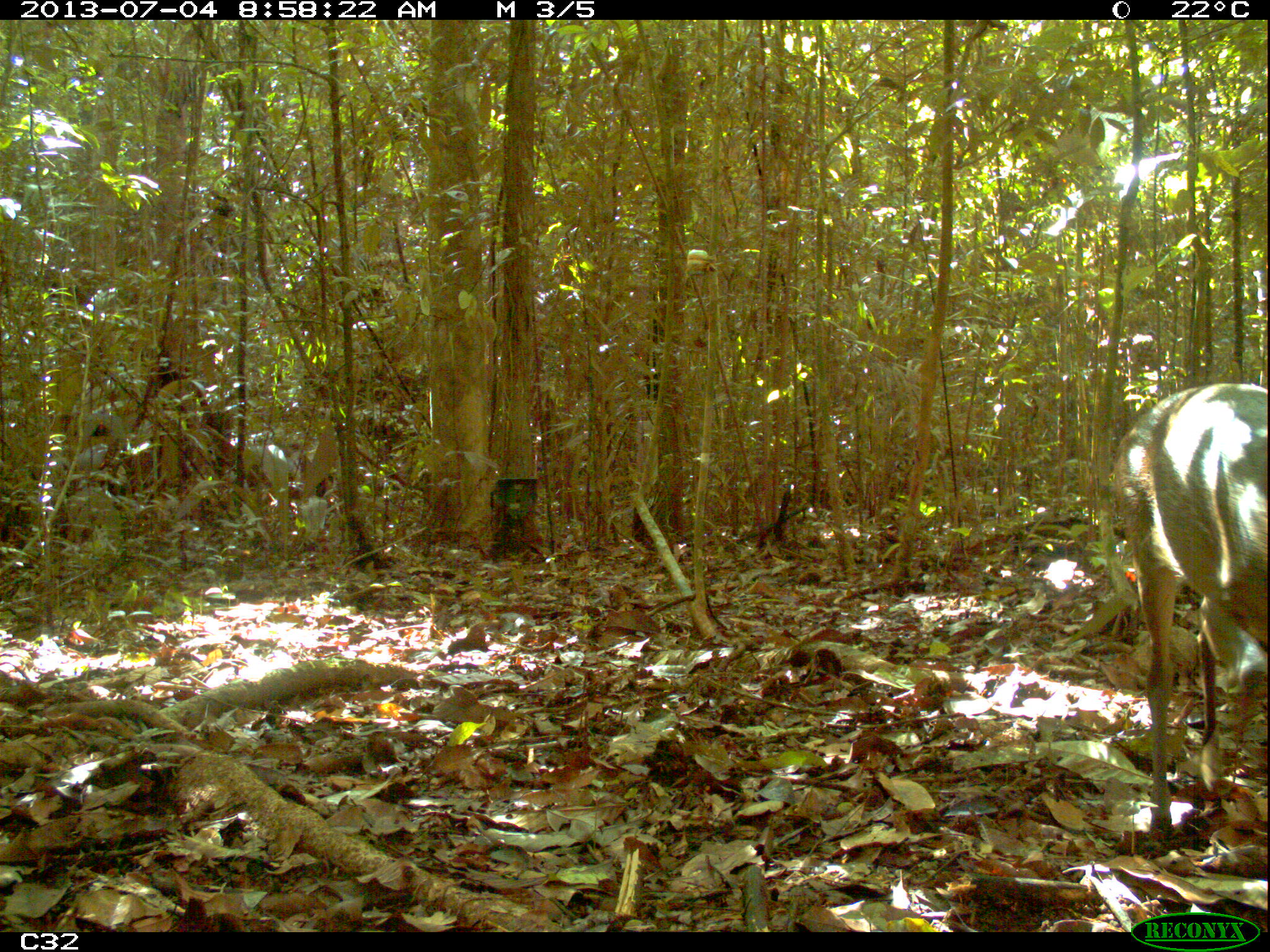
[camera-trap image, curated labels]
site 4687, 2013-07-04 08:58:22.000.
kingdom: Animalia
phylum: Chordata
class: Mammalia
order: Artiodactyla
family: Cervidae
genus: Mazama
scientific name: Mazama gouazoubira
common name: gray brocket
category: mazama gouazaoubira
Mazama gouazaoubira (gray brocket) (Mazama gouazoubira), count 1, age adult.